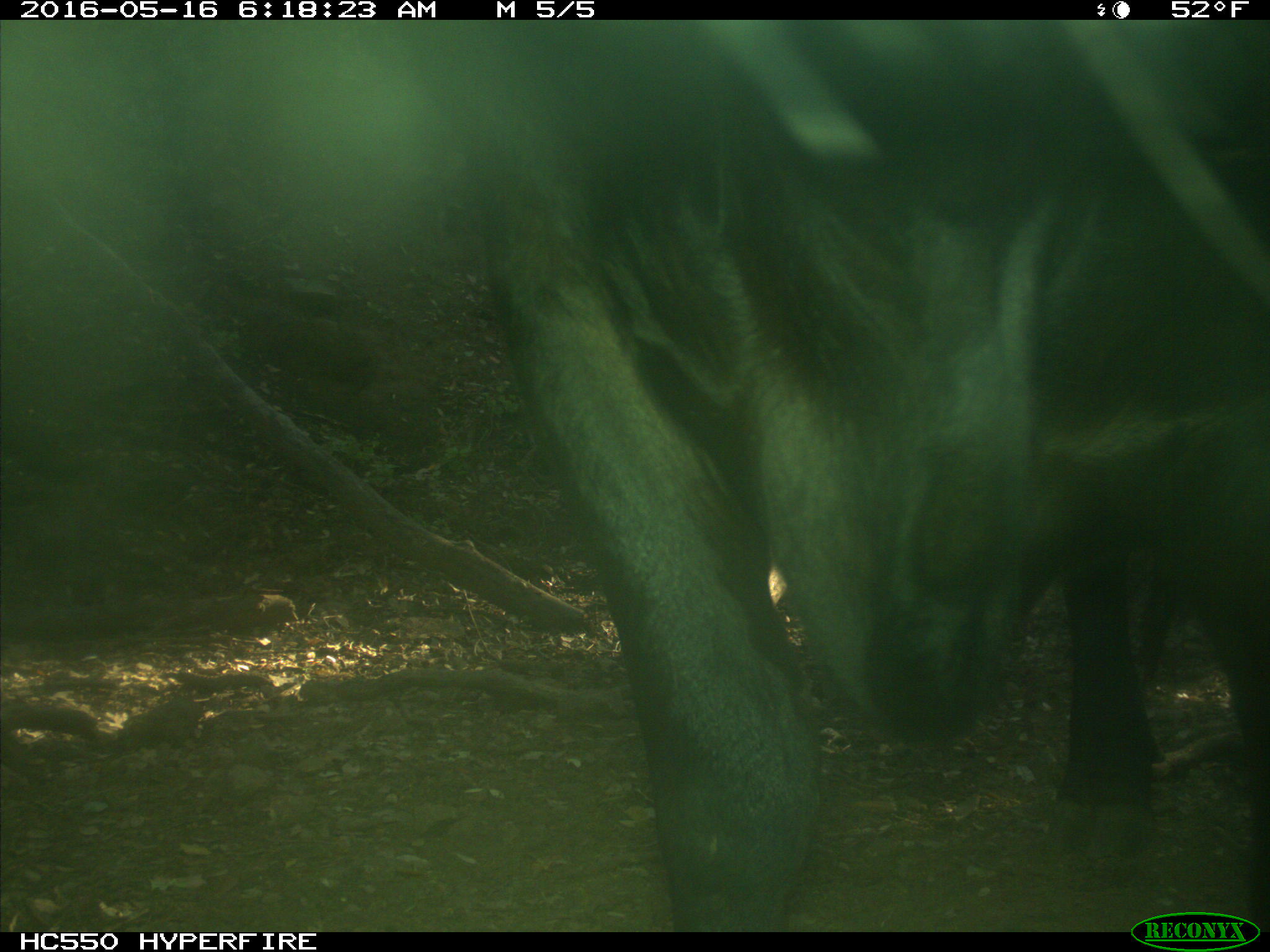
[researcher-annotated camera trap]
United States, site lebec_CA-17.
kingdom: Animalia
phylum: Chordata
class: Mammalia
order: Artiodactyla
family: Bovidae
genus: Bos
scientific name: Bos taurus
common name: domestic cow